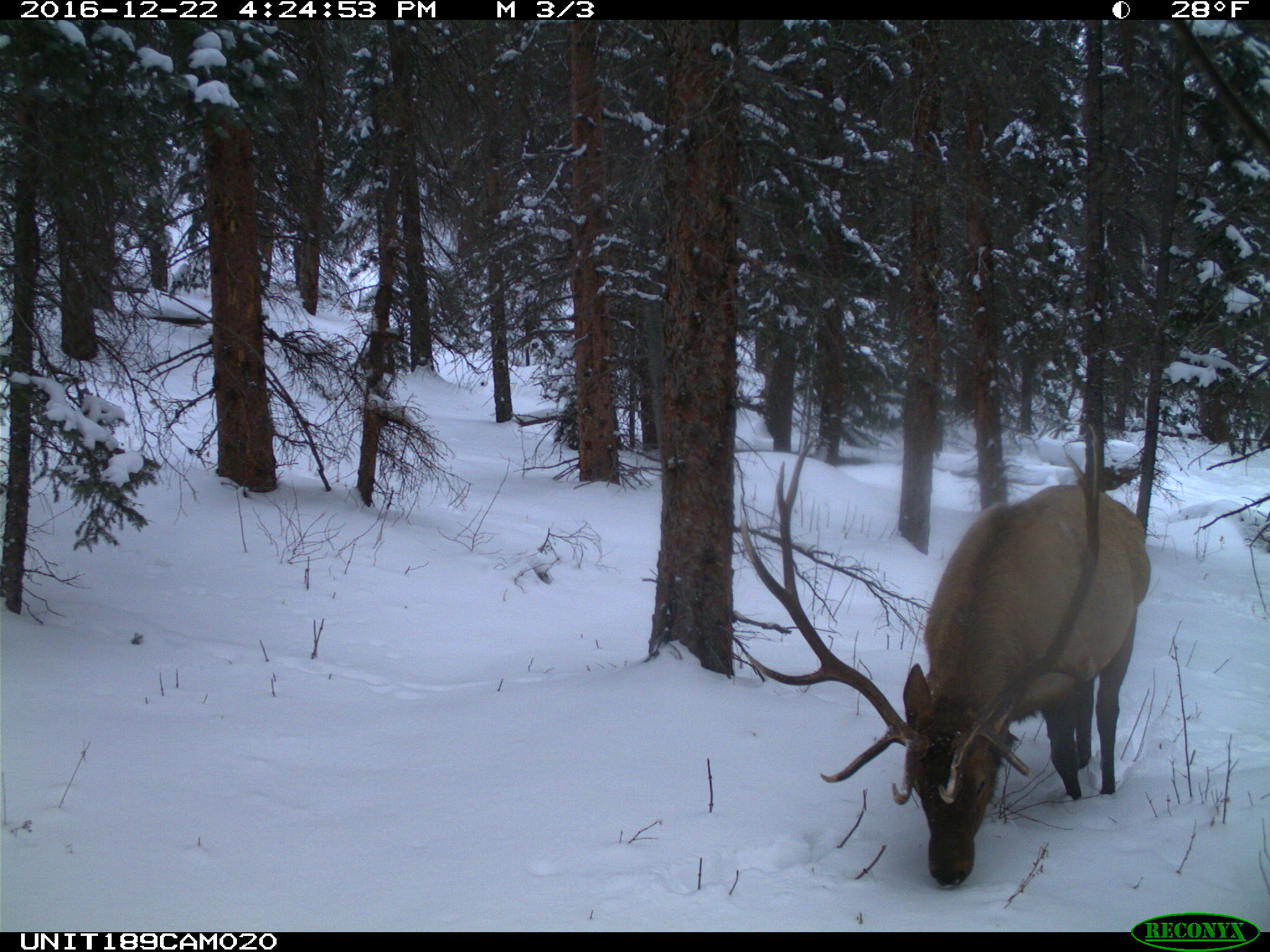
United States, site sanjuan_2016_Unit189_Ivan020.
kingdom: Animalia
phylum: Chordata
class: Mammalia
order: Artiodactyla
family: Cervidae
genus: Cervus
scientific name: Cervus elaphus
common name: red deer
Cervus elaphus (red deer).